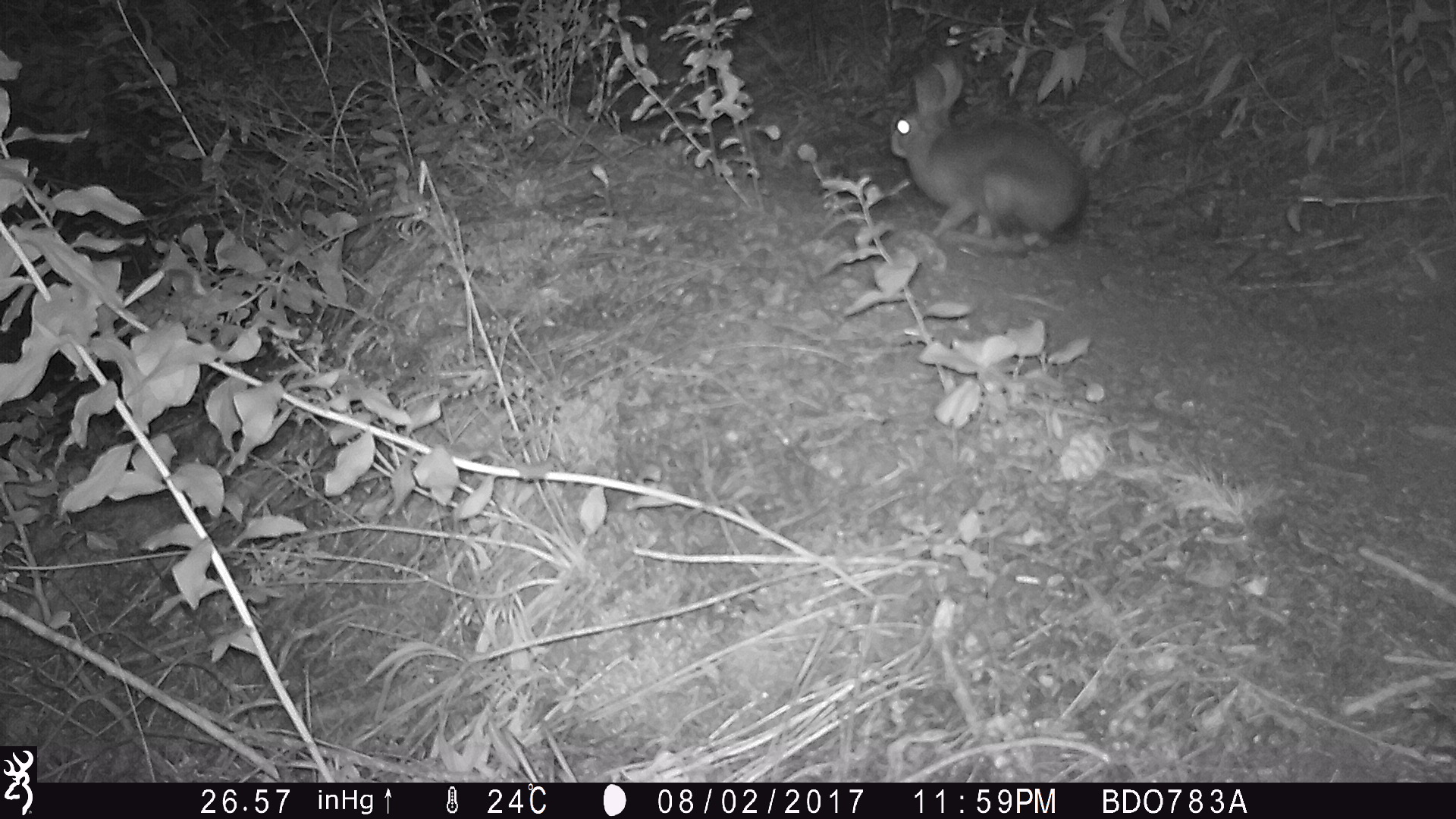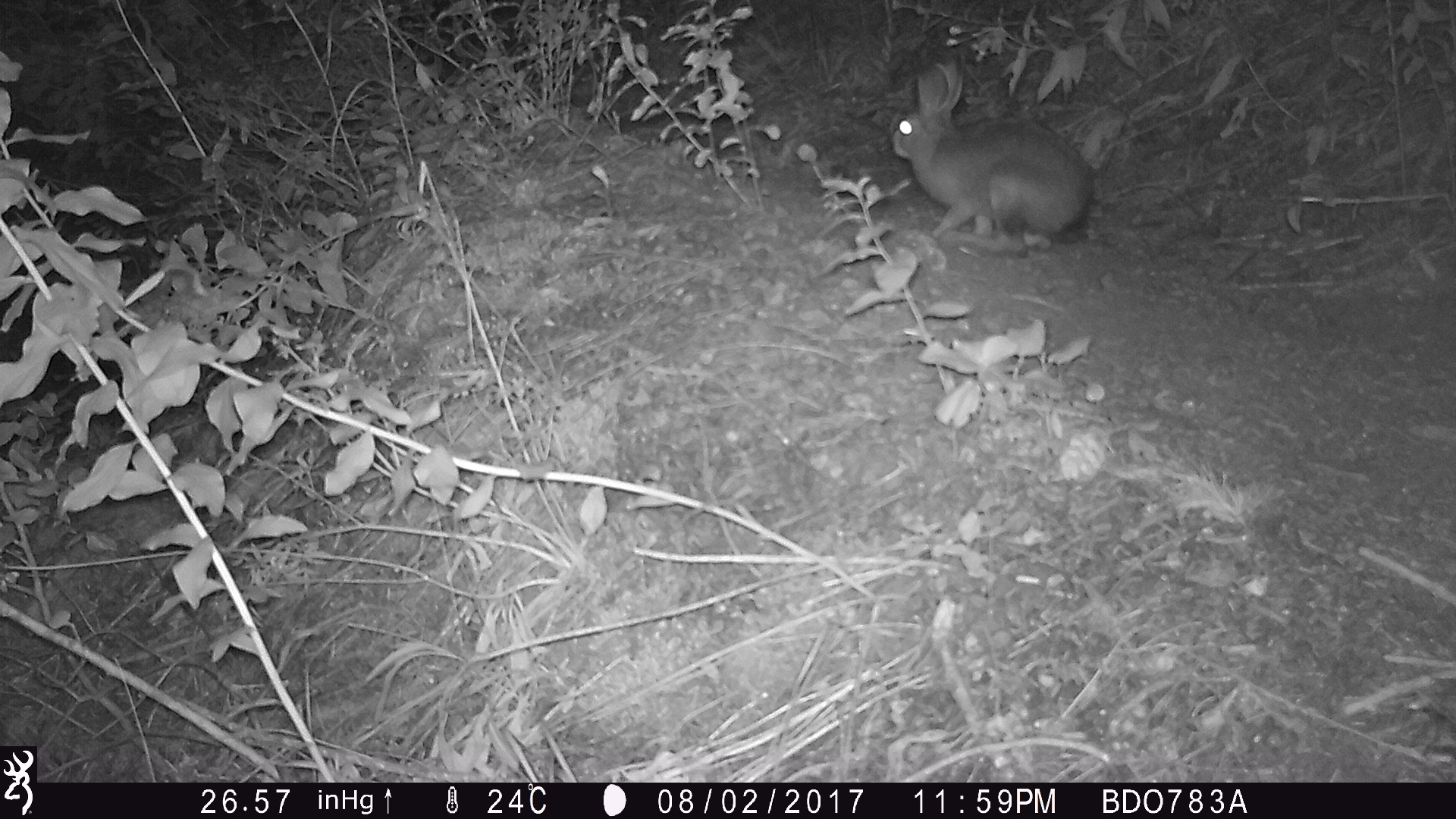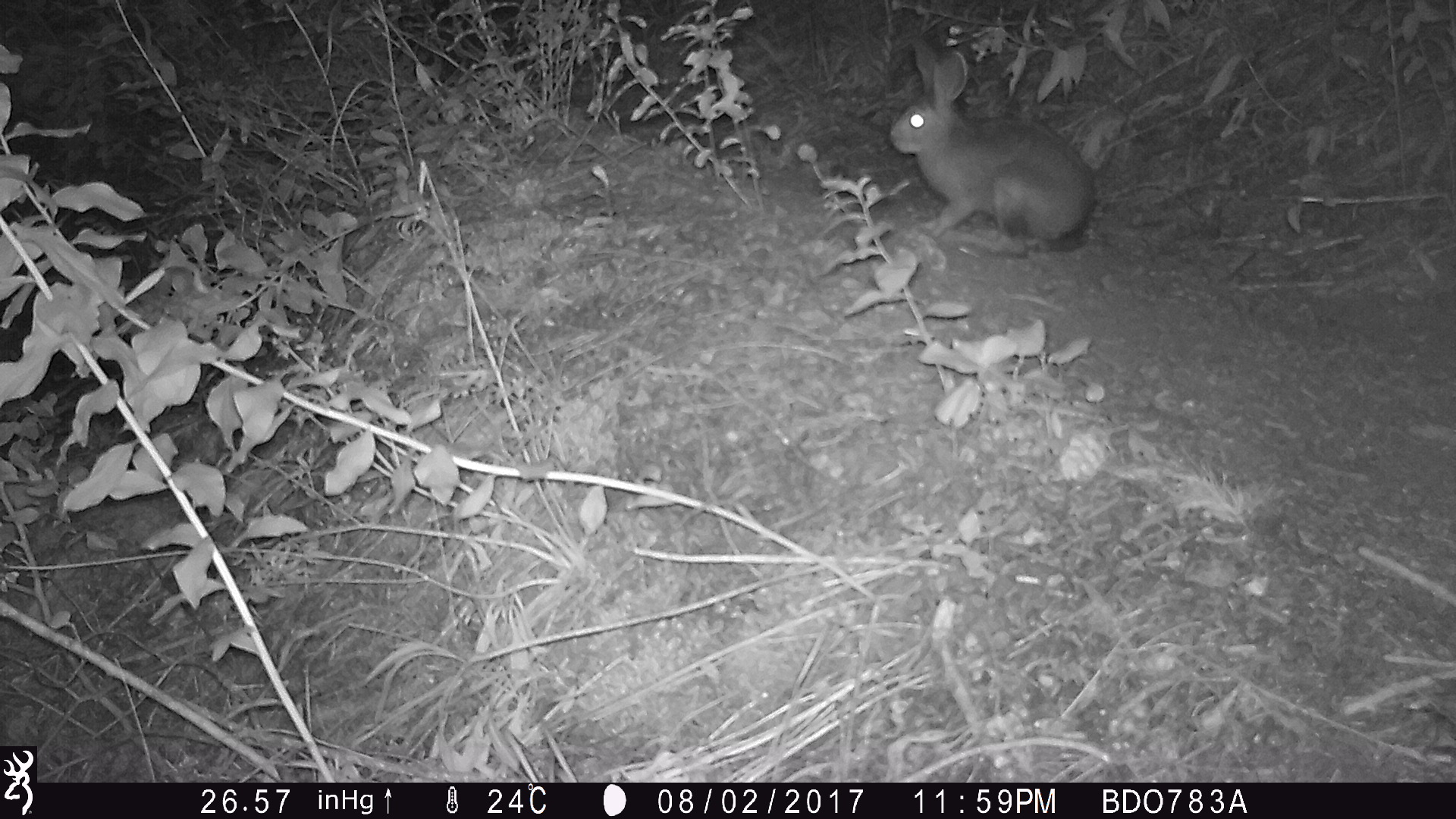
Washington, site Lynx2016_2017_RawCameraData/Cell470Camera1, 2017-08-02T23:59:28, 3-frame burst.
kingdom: Animalia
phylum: Chordata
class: Mammalia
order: Lagomorpha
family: Leporidae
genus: Lepus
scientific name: Lepus americanus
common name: snowshoe hare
Lepus americanus (snowshoe hare). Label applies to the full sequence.